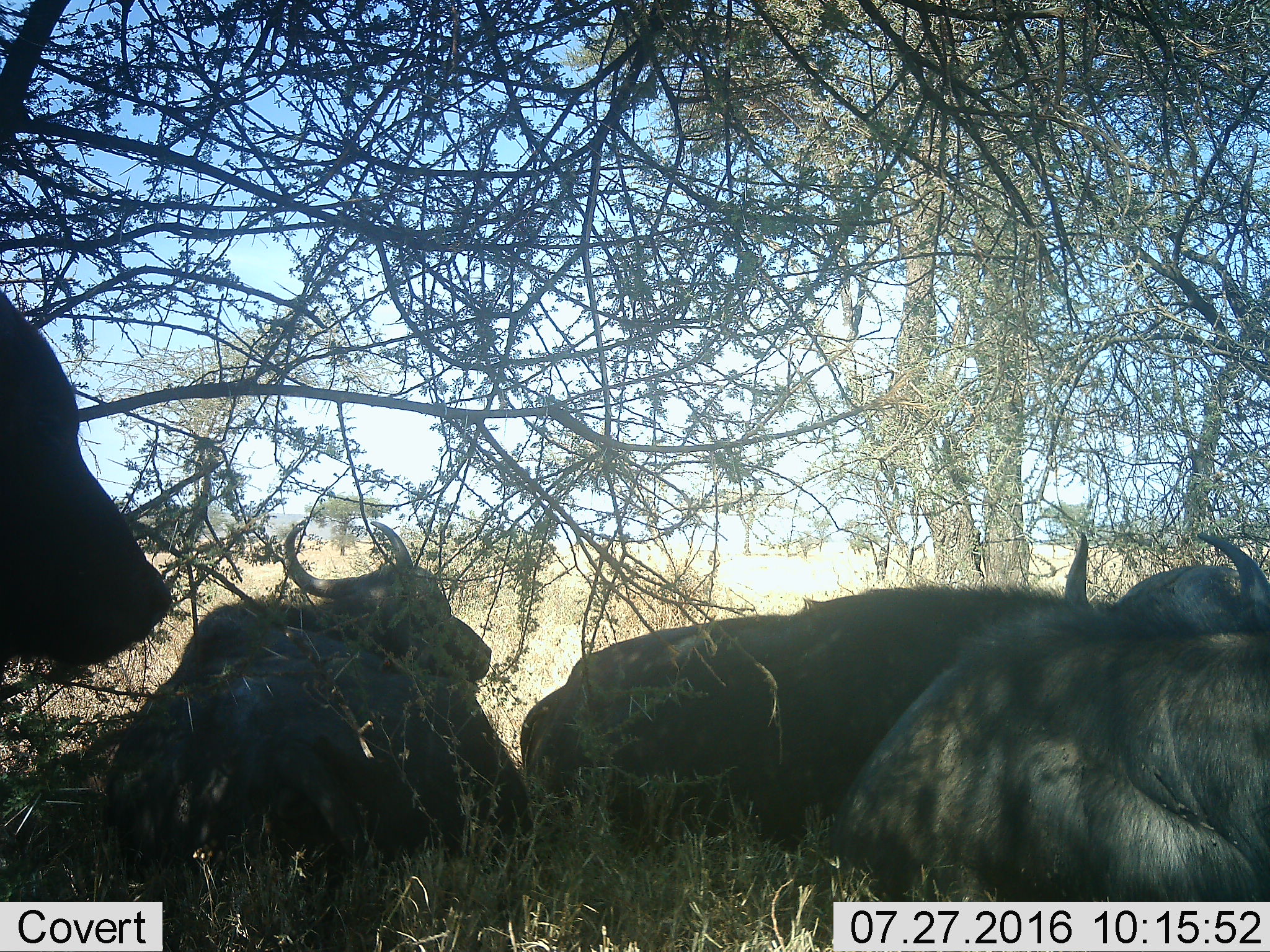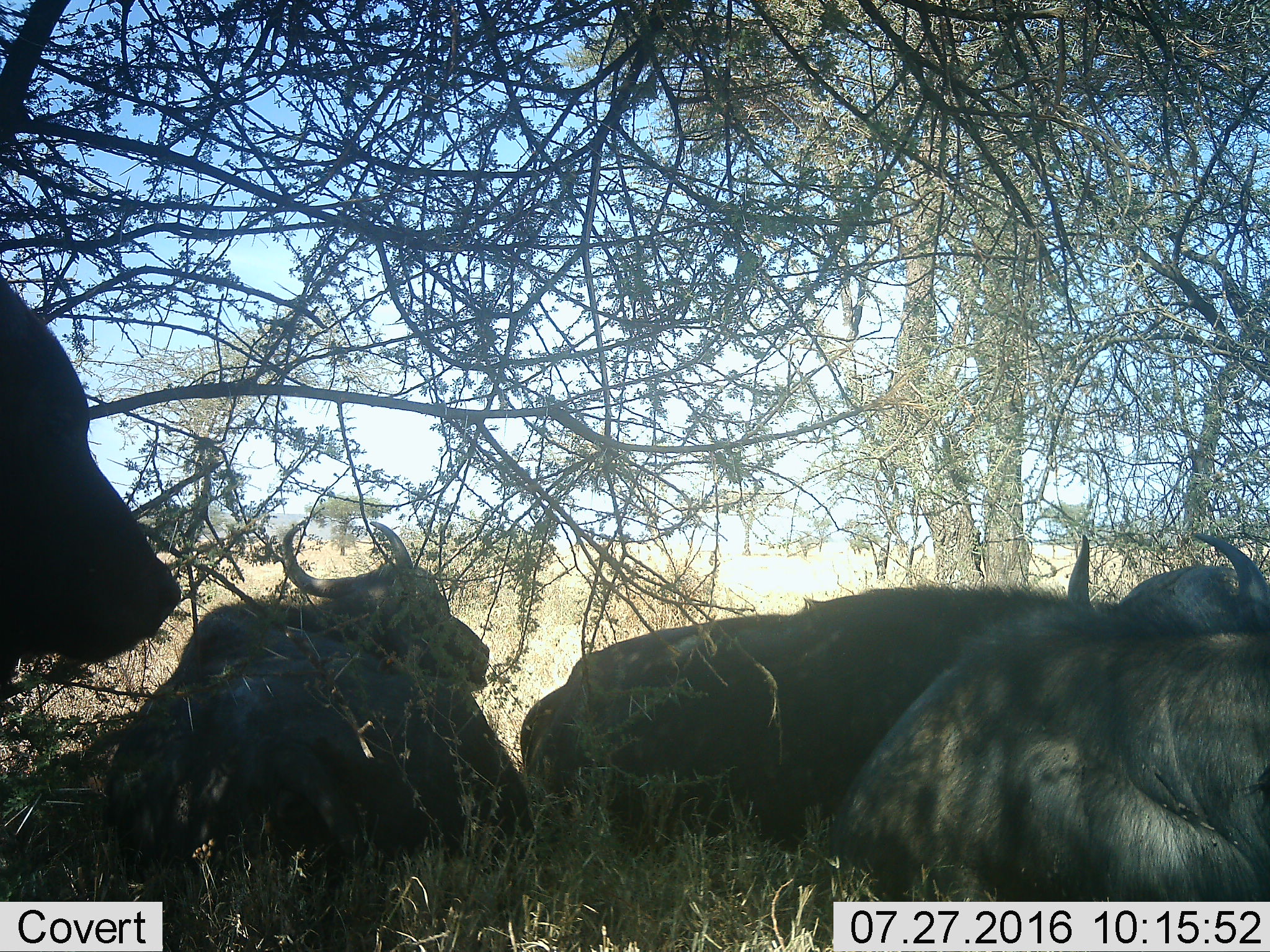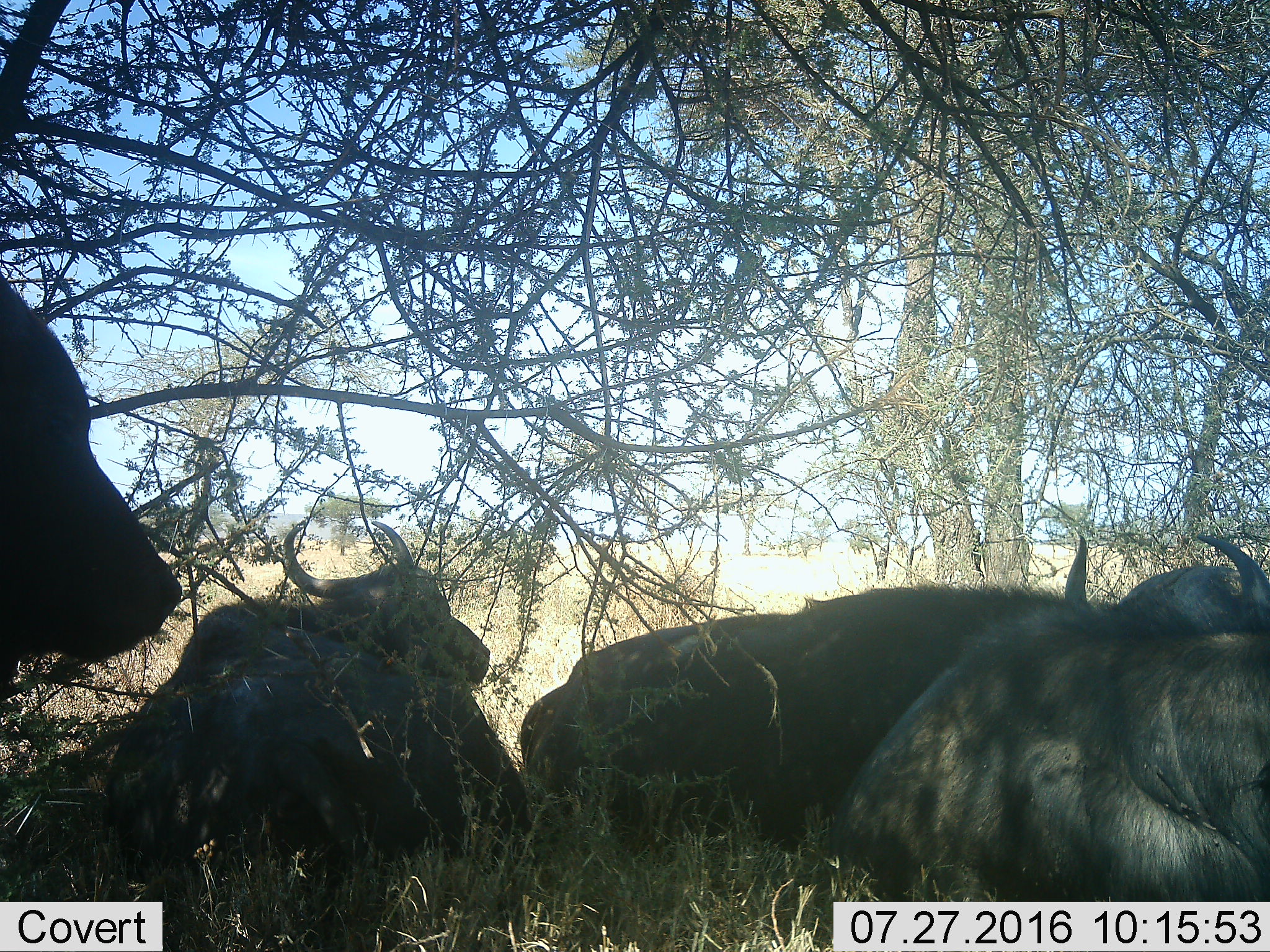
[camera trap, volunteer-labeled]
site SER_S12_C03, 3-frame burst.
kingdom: Animalia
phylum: Chordata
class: Mammalia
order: Artiodactyla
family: Bovidae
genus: Syncerus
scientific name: Syncerus caffer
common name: african buffalo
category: buffalo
Buffalo (african buffalo) (Syncerus caffer), count 4. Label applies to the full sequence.